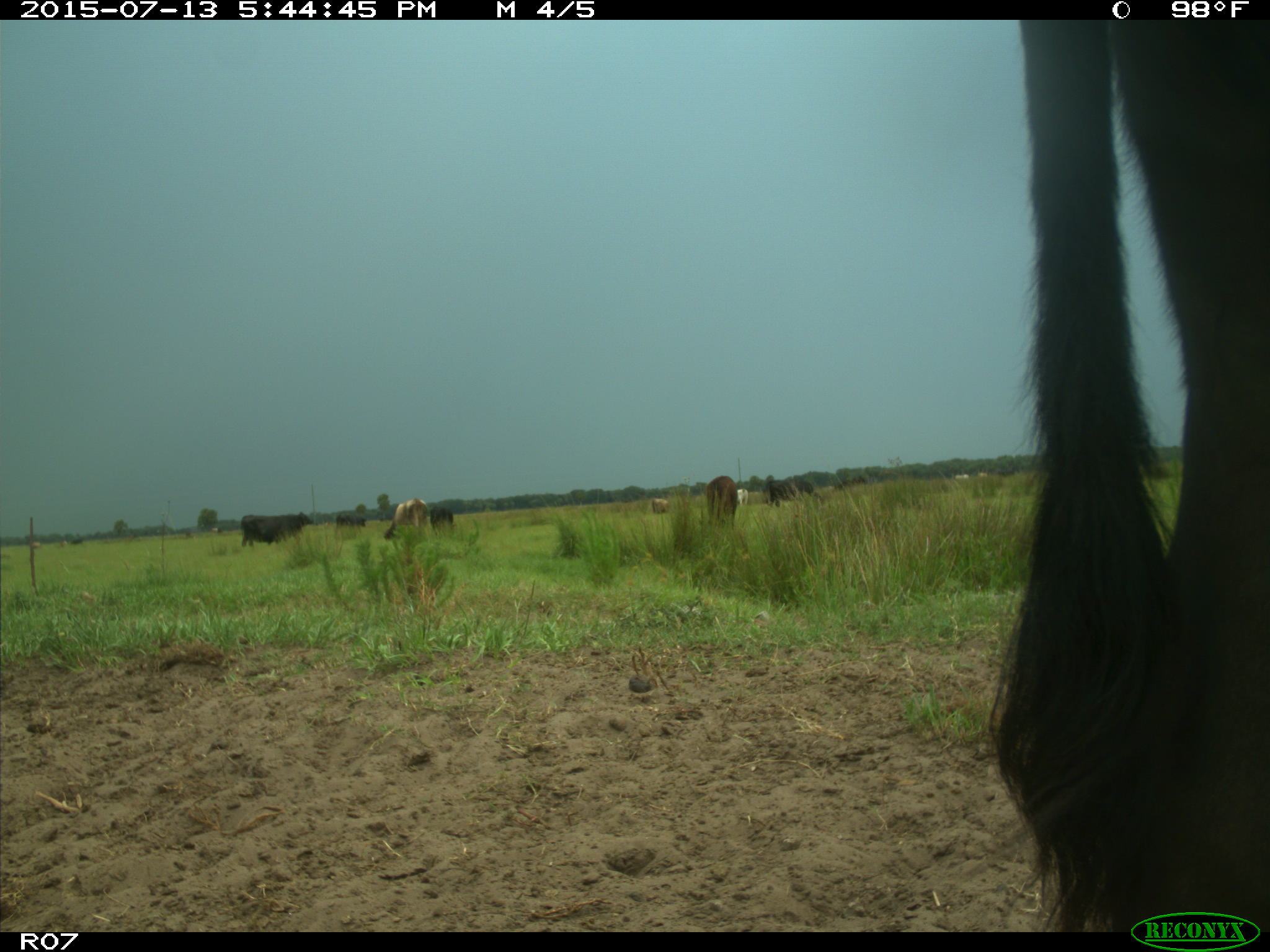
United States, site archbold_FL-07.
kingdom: Animalia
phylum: Chordata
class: Mammalia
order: Artiodactyla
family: Bovidae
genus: Bos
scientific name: Bos taurus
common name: domestic cow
Bos taurus (domestic cow).